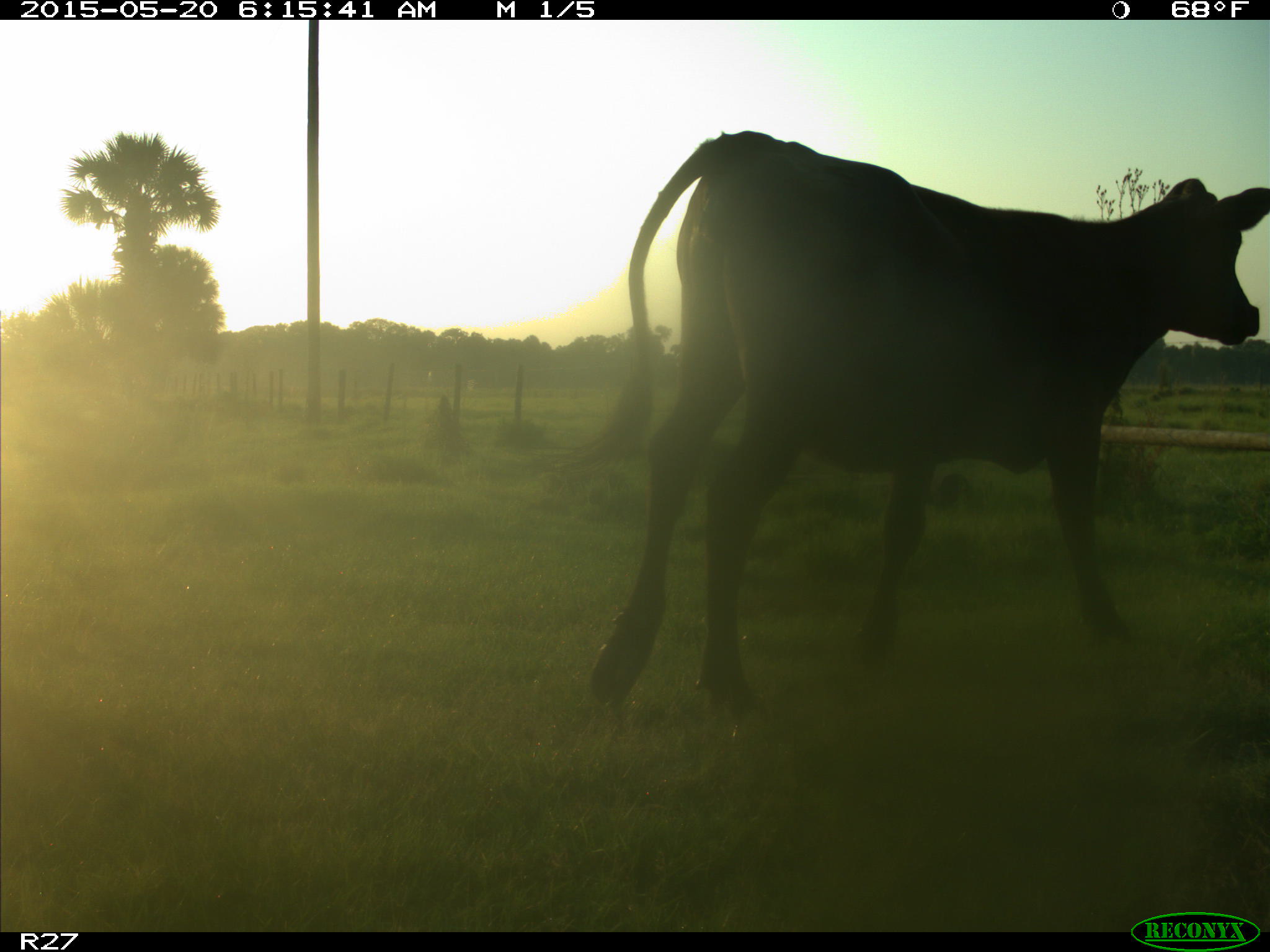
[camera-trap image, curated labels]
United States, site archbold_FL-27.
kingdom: Animalia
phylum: Chordata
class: Mammalia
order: Artiodactyla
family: Bovidae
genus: Bos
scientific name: Bos taurus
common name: domestic cow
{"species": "Bos taurus (domestic cow)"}